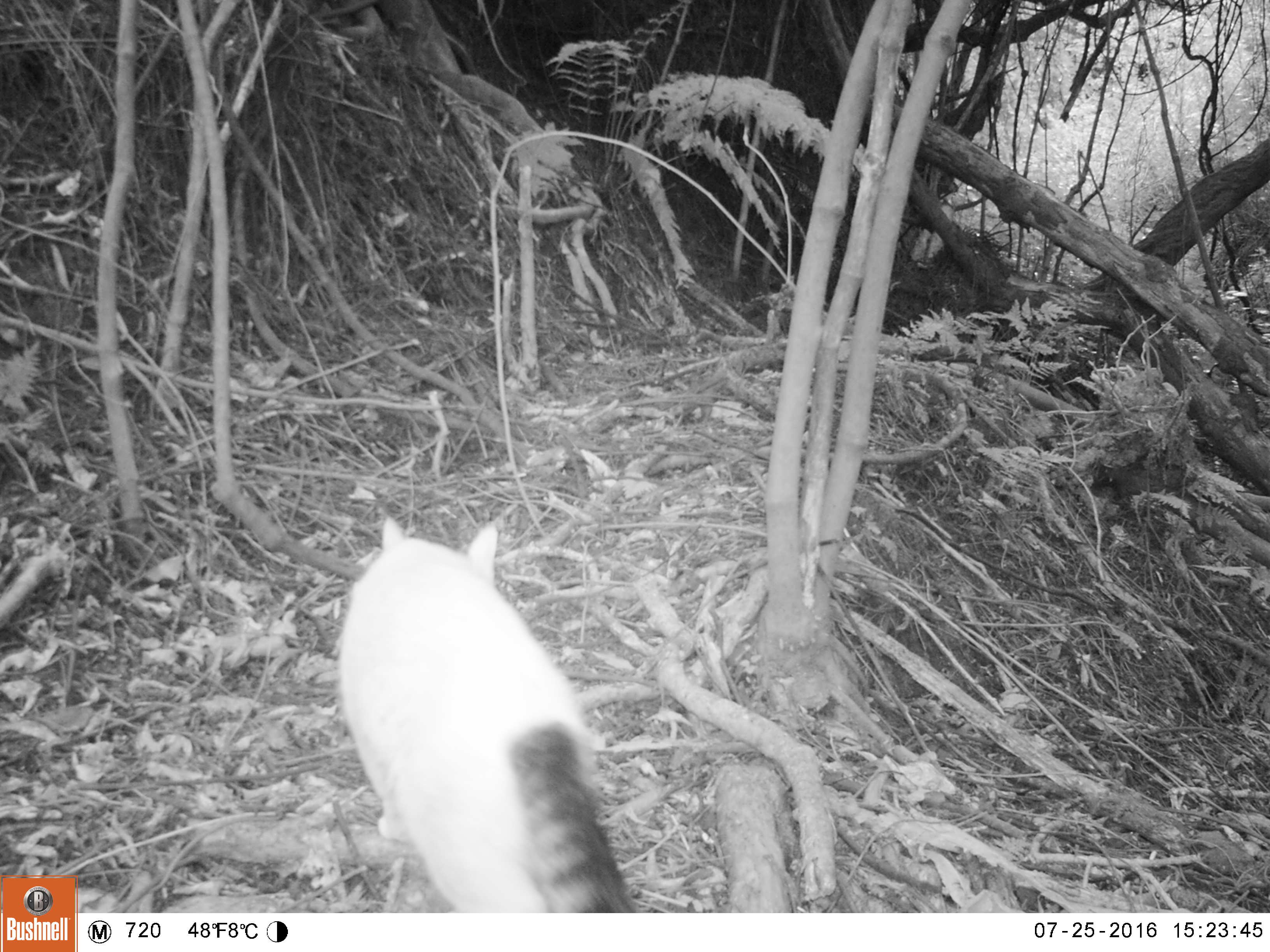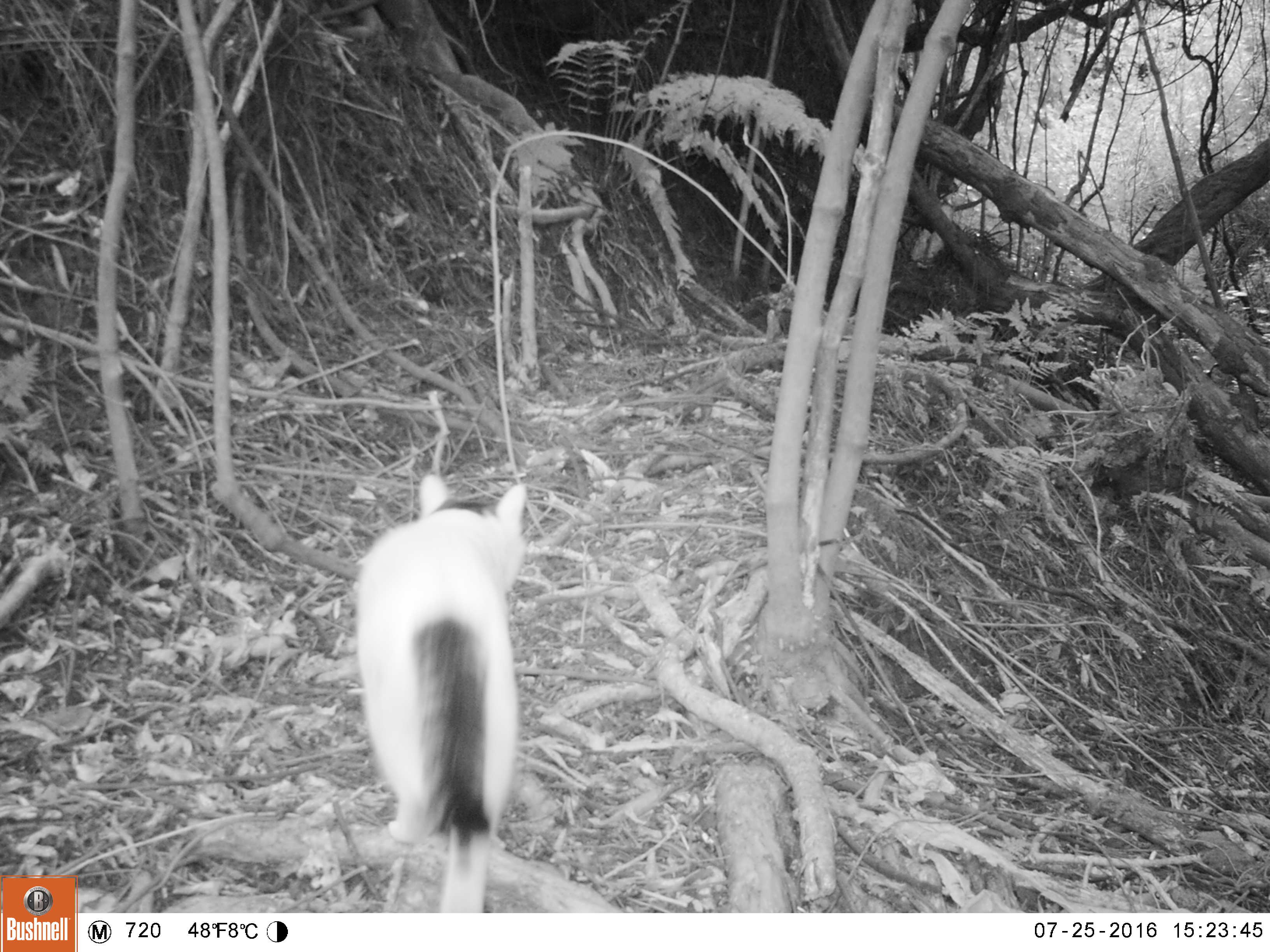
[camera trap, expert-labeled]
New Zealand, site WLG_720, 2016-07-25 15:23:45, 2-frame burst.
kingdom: Animalia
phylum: Chordata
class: Mammalia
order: Carnivora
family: Felidae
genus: Felis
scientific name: Felis catus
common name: domestic cat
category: cat